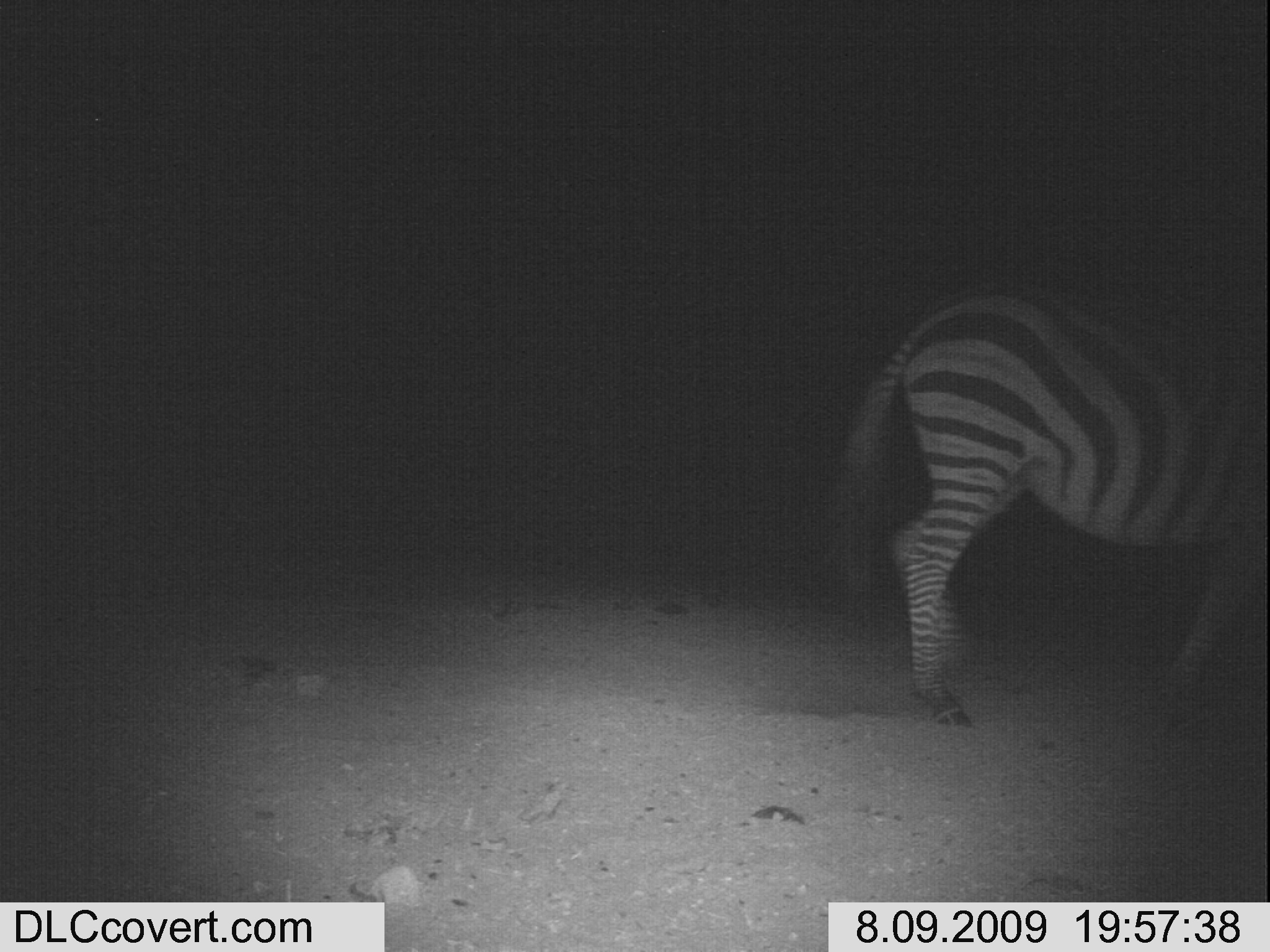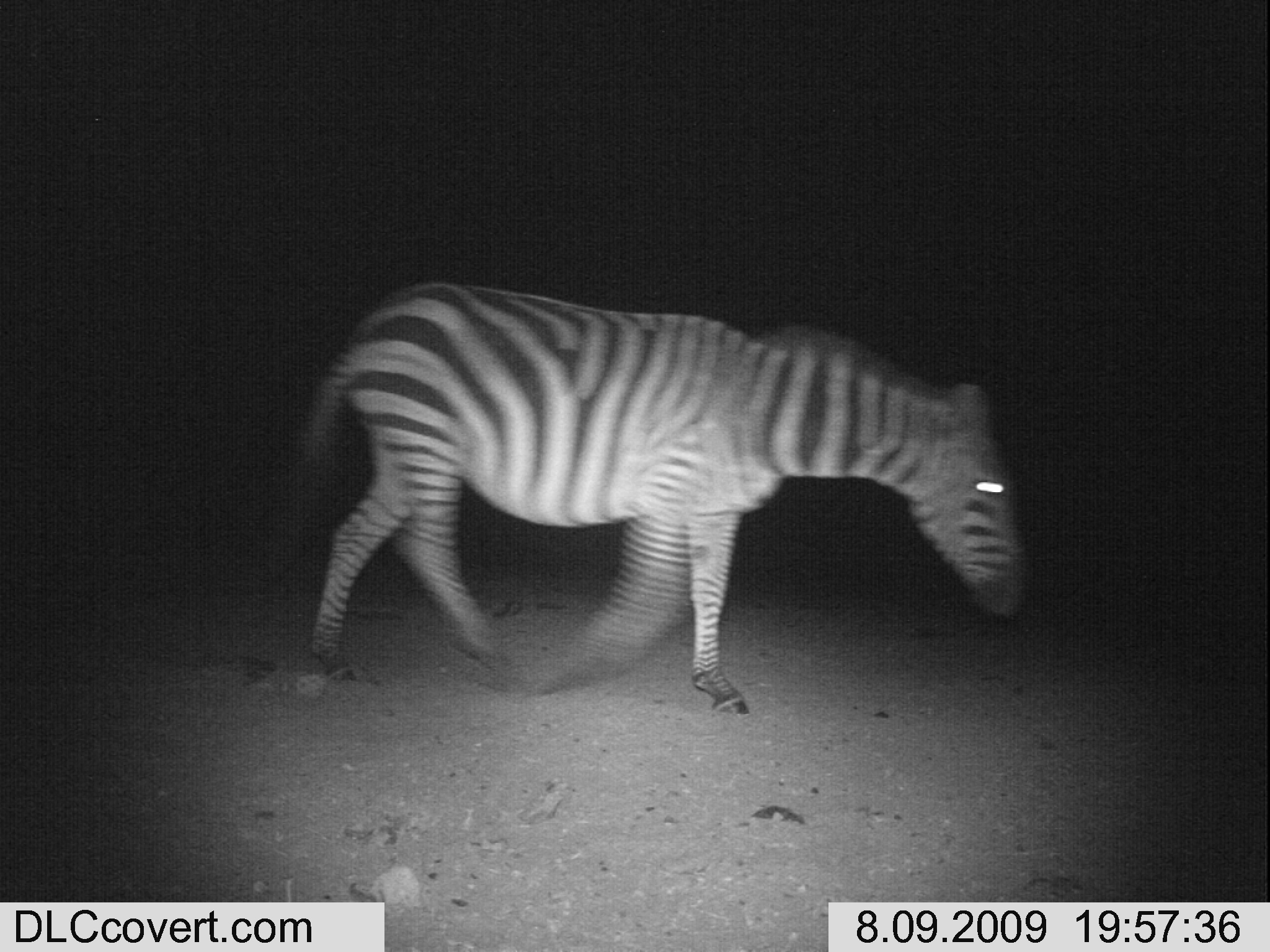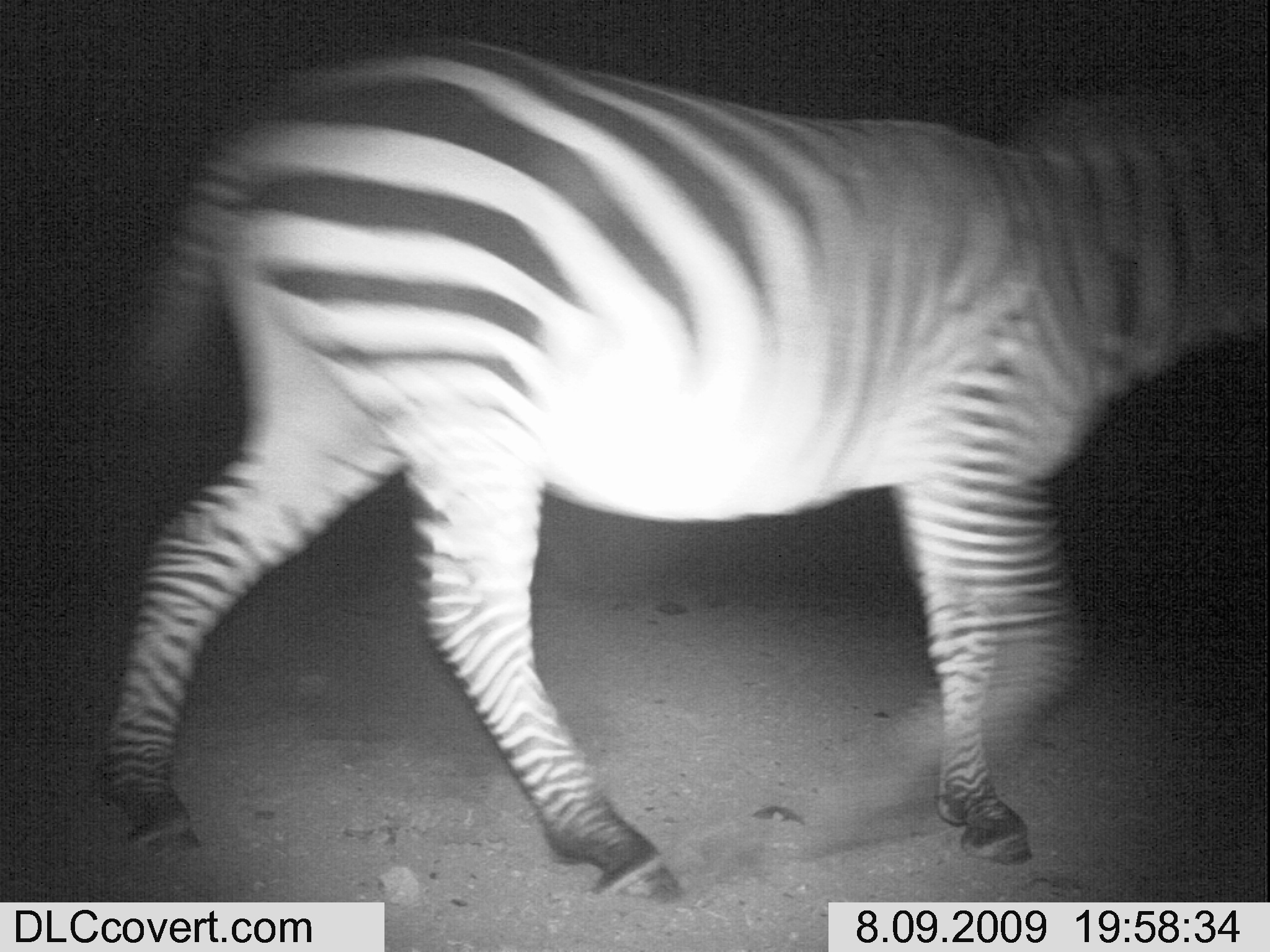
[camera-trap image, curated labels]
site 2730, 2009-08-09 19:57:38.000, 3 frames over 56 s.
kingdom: Animalia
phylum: Chordata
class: Mammalia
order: Perissodactyla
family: Equidae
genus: Equus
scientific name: Equus quagga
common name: plains zebra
Equus quagga (plains zebra), count 1.